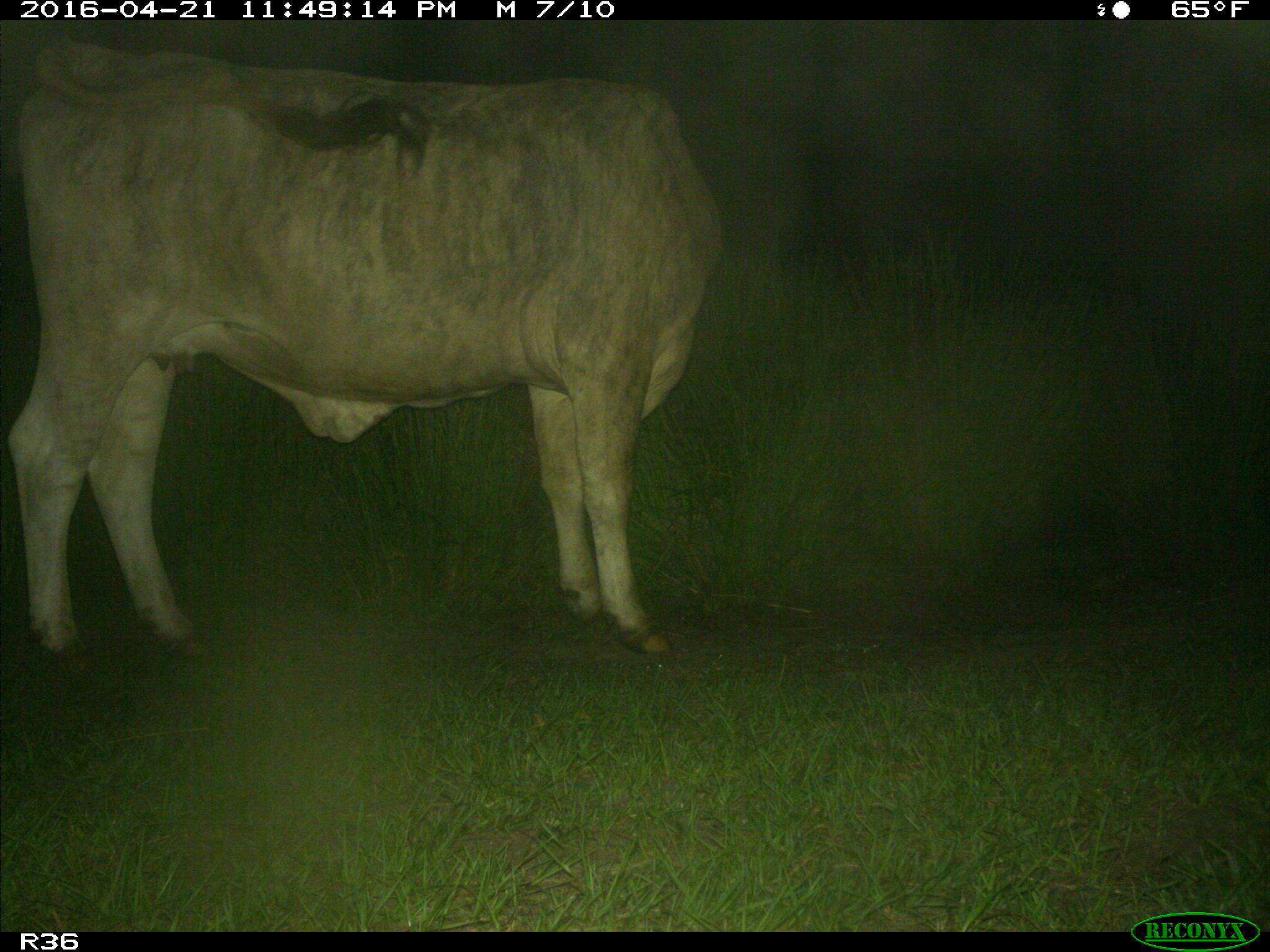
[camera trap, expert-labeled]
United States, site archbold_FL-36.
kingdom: Animalia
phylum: Chordata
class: Mammalia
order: Artiodactyla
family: Bovidae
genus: Bos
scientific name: Bos taurus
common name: domestic cow